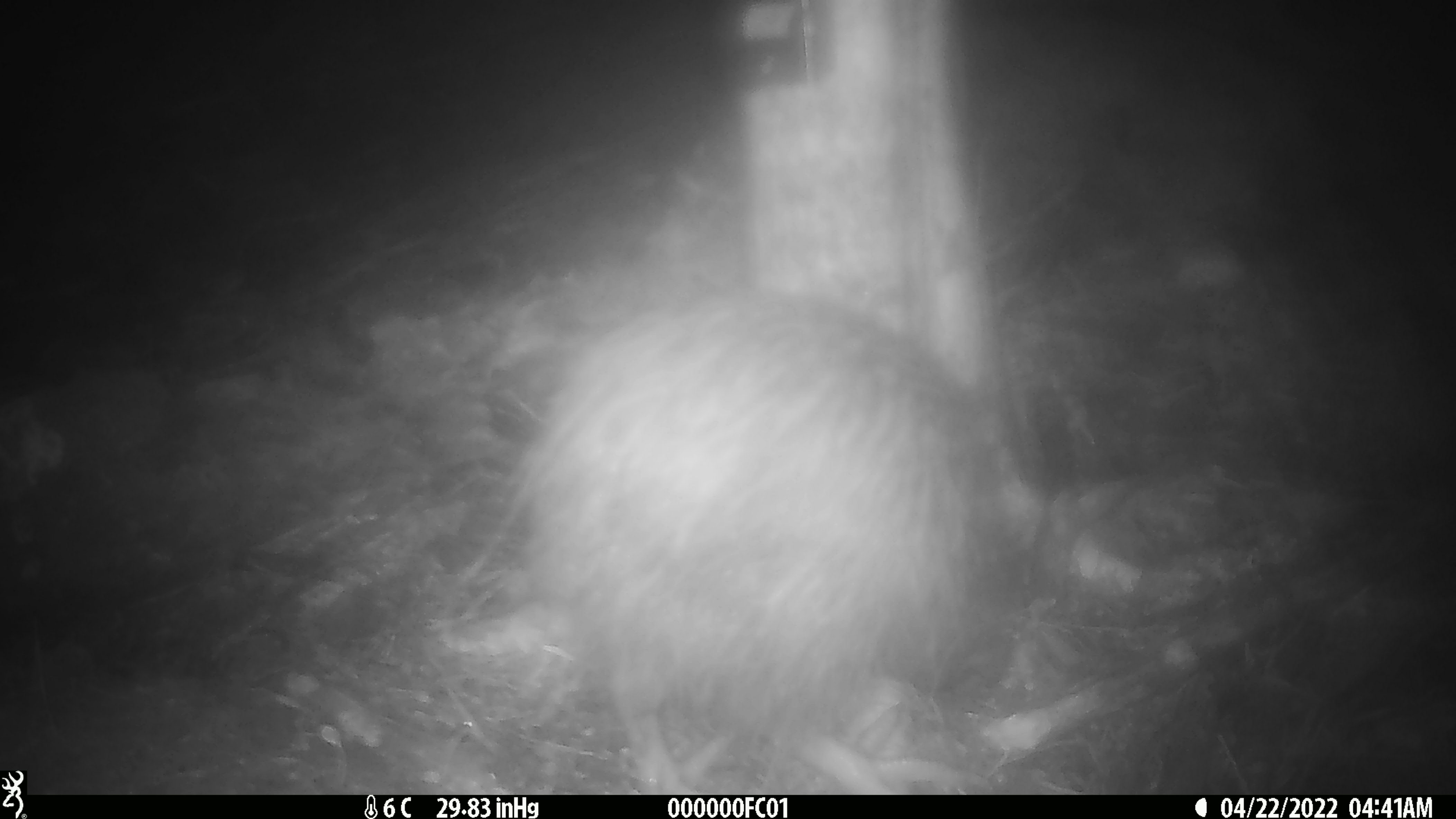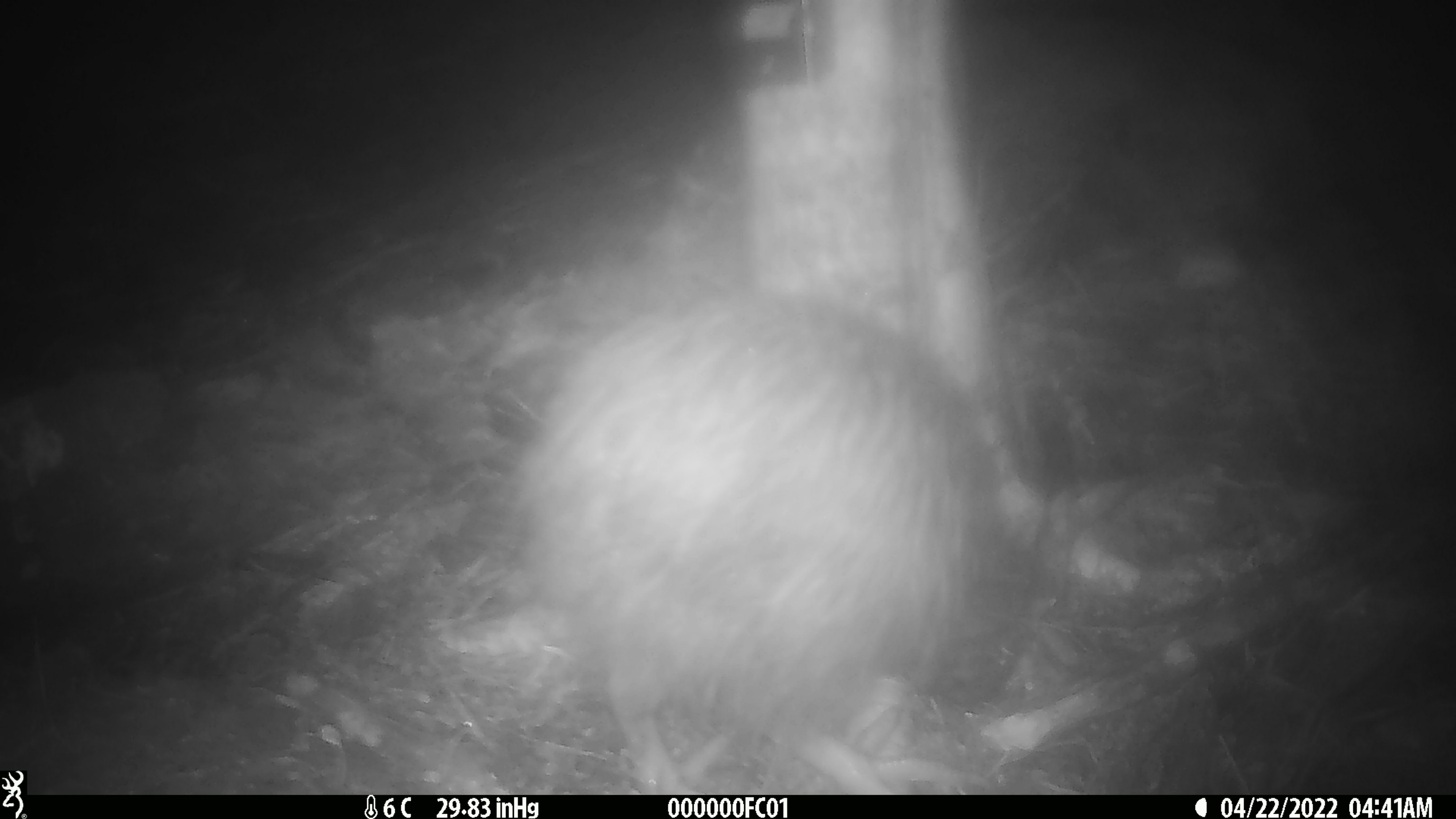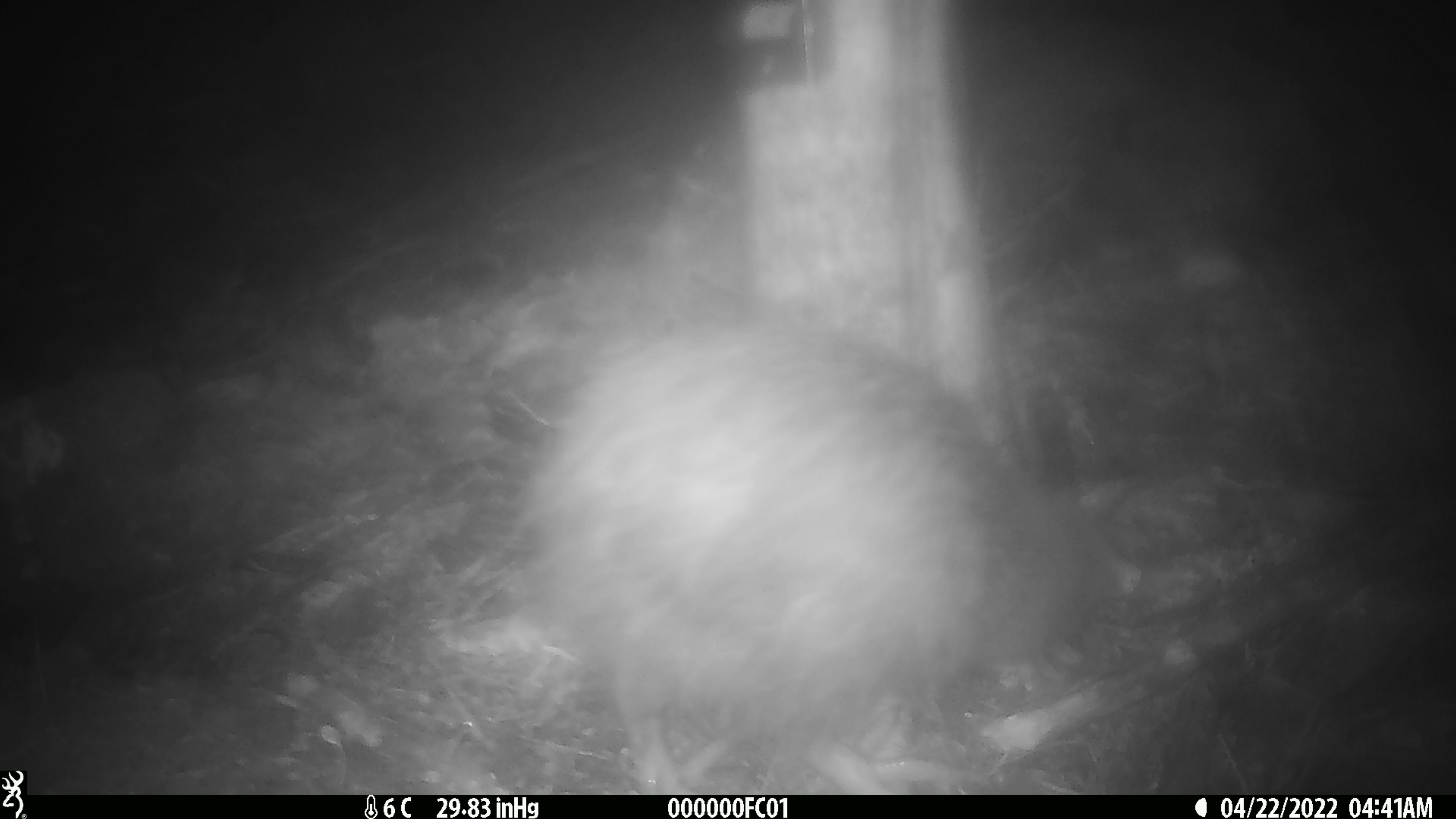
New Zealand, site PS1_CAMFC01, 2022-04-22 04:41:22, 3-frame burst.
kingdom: Animalia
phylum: Chordata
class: Aves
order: Apterygiformes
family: Apterygidae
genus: Apteryx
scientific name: Apteryx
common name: kiwi